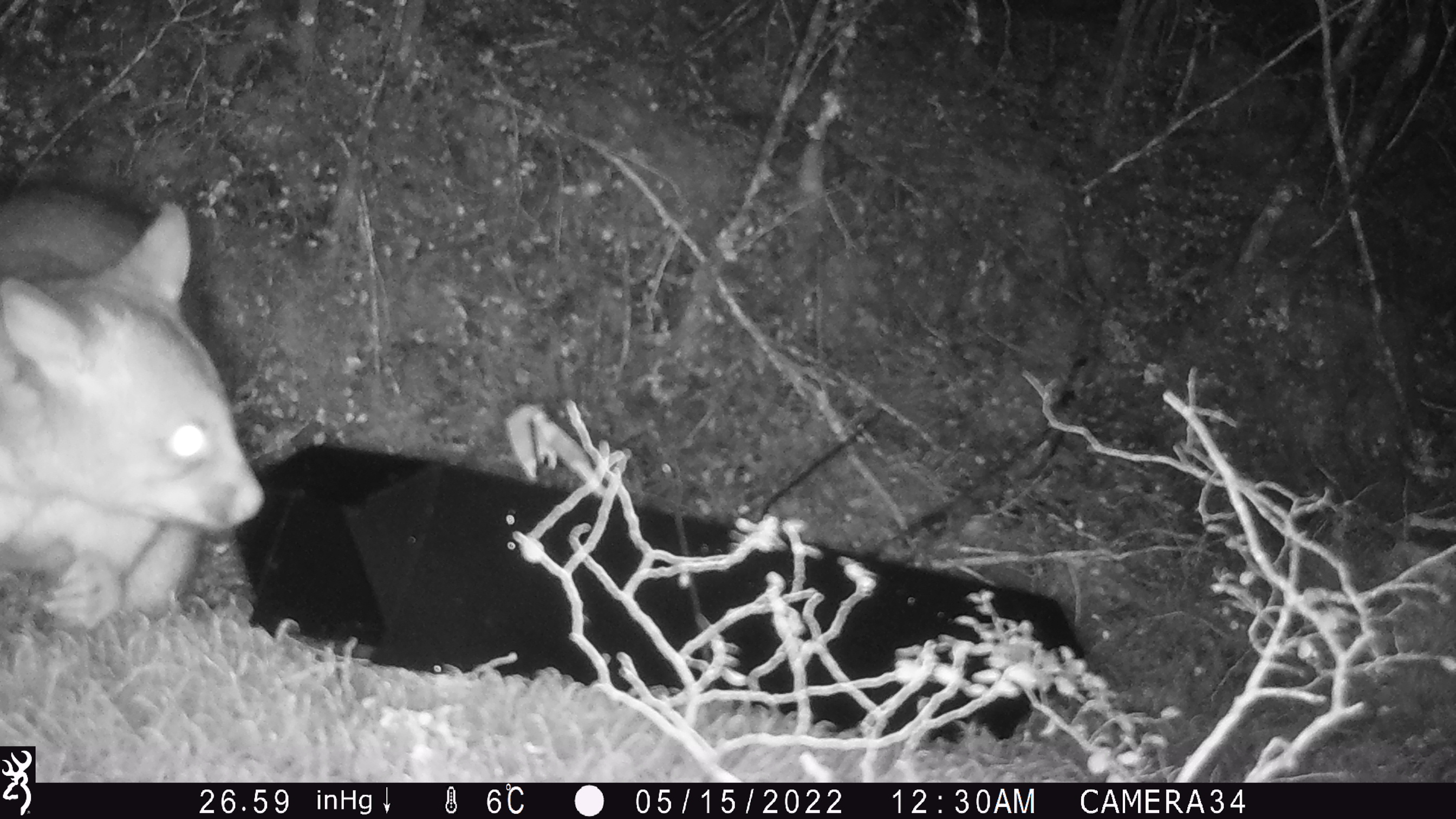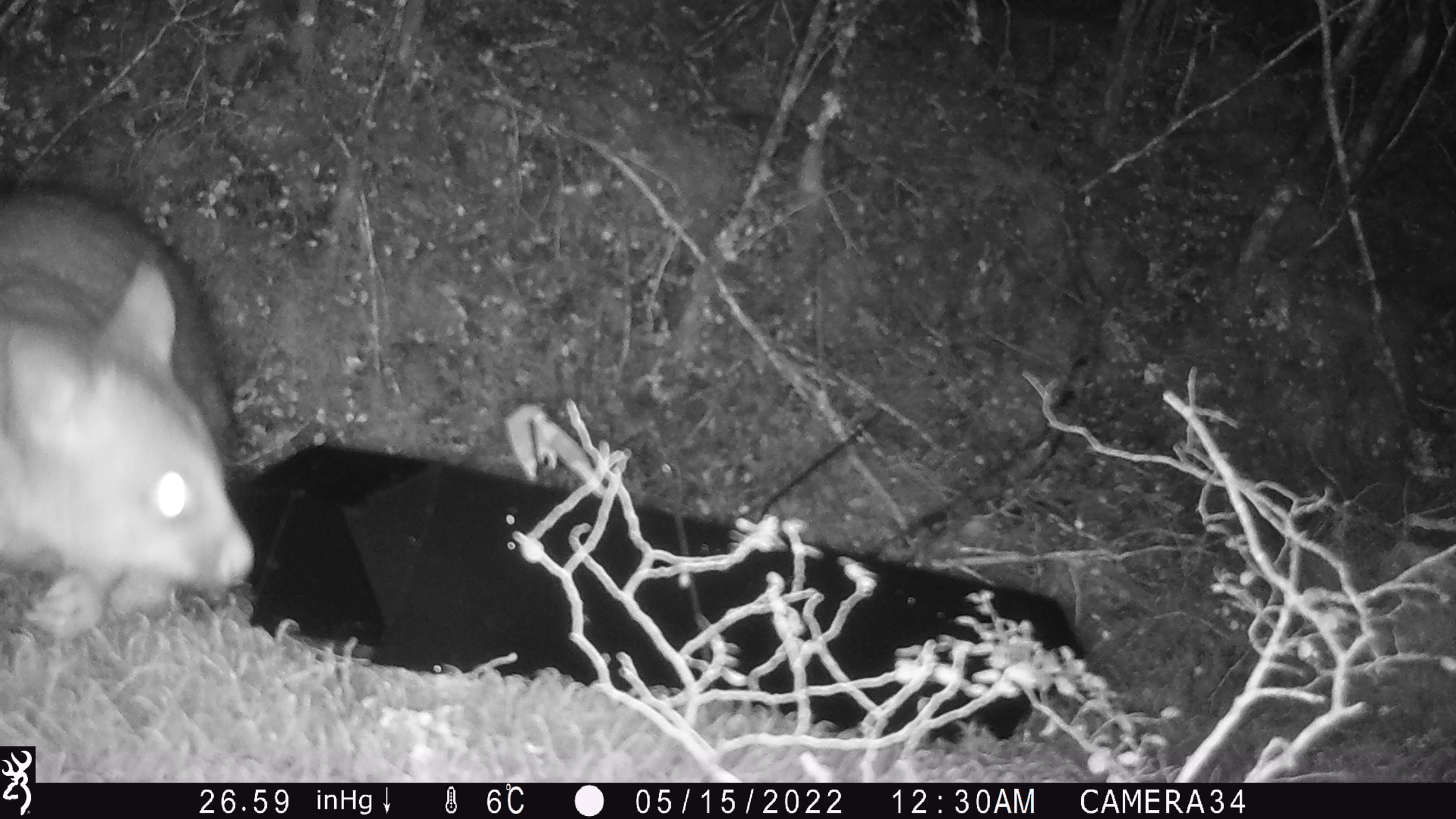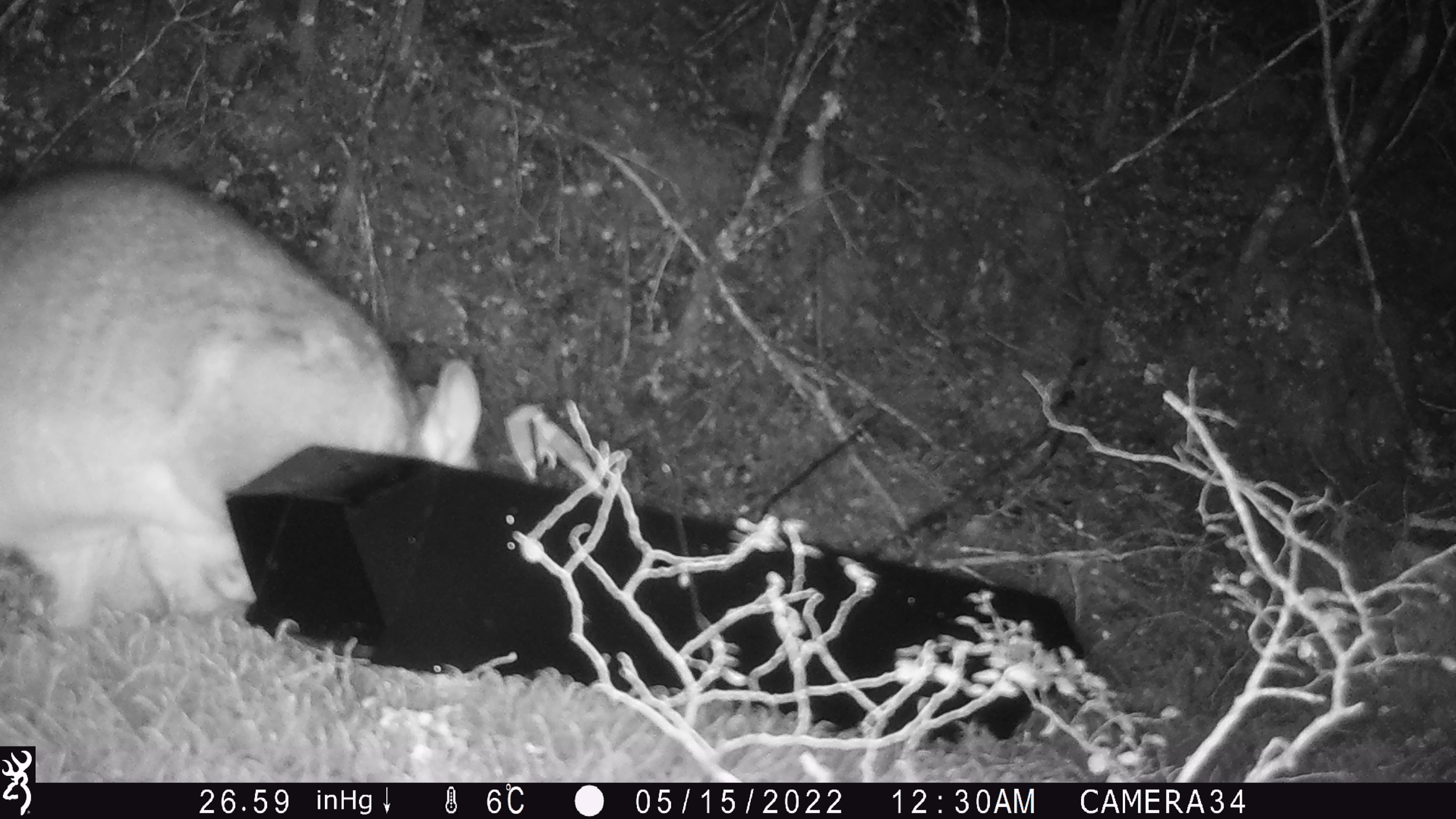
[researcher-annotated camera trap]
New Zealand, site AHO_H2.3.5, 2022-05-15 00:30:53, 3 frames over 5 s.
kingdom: Animalia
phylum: Chordata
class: Mammalia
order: Diprotodontia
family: Phalangeridae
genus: Trichosurus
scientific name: Trichosurus vulpecula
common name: common brushtail possum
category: possum